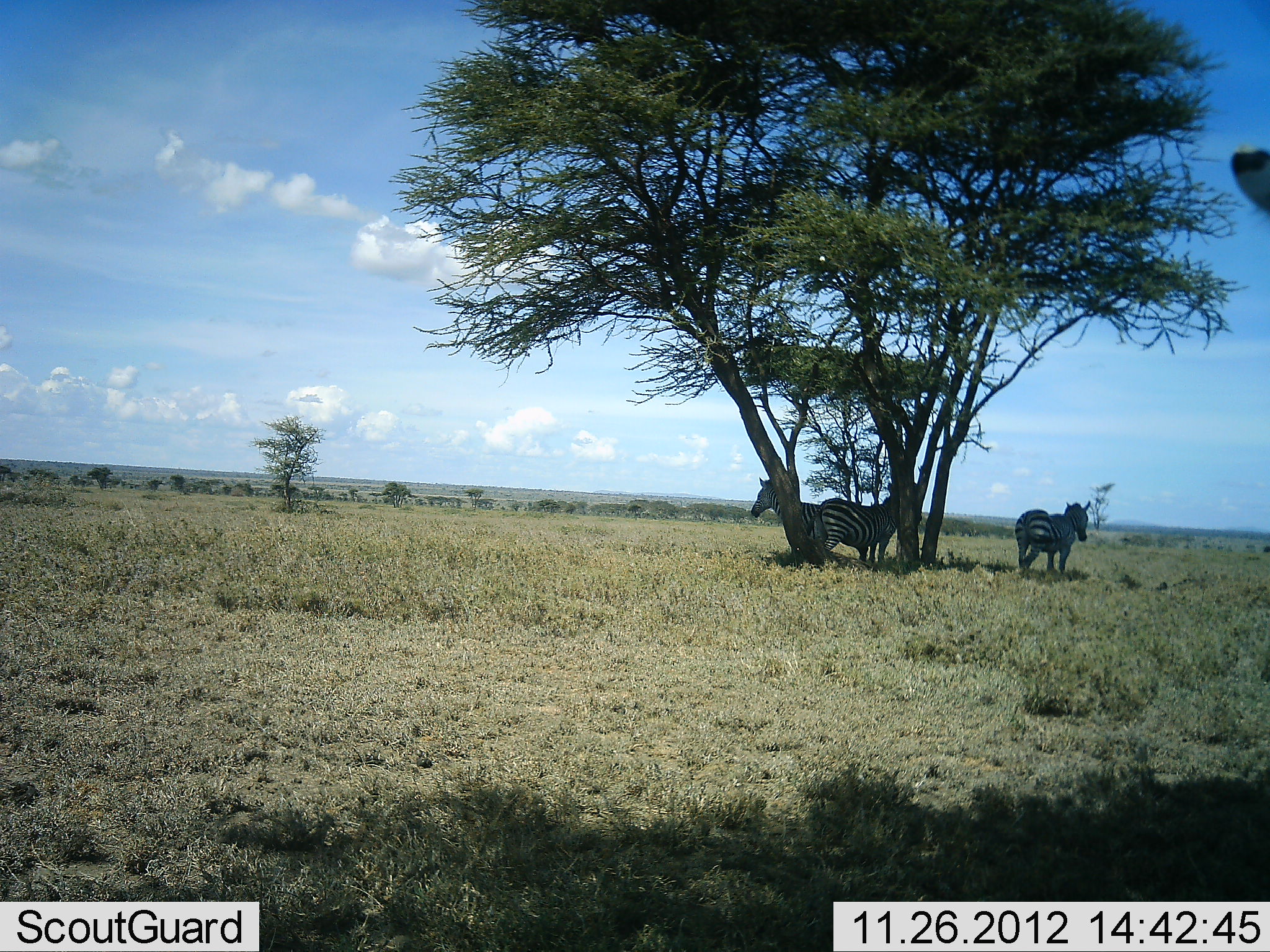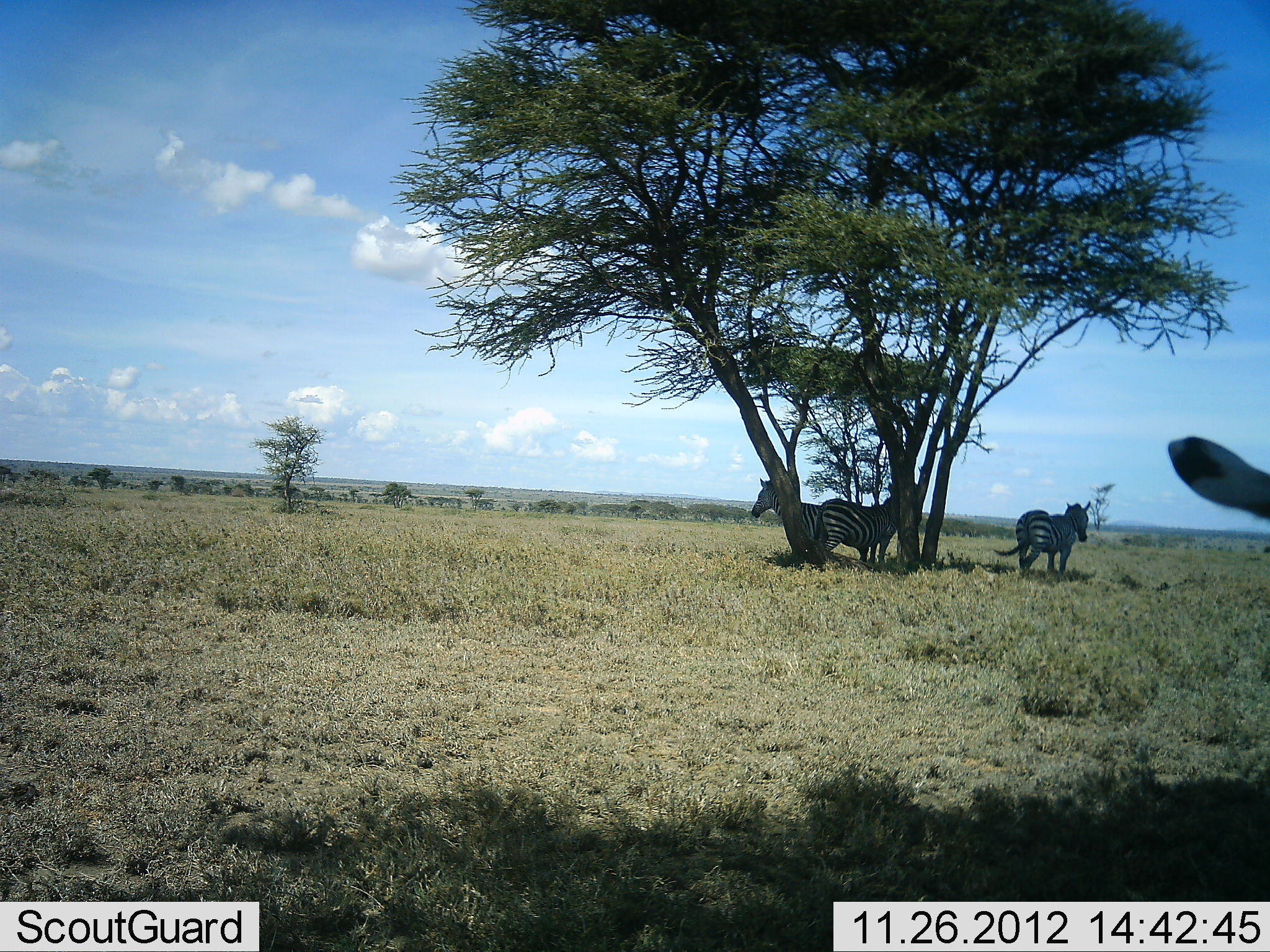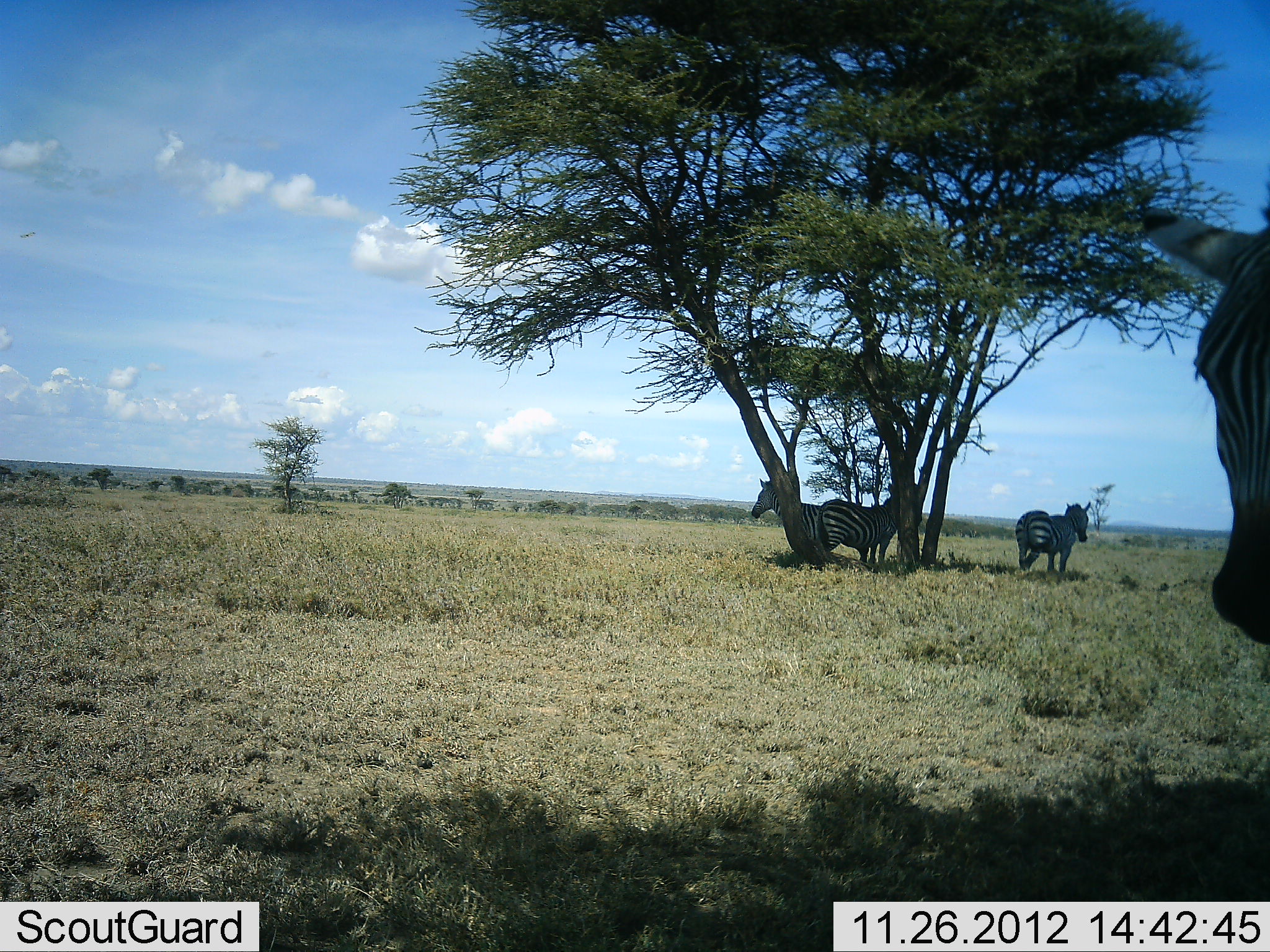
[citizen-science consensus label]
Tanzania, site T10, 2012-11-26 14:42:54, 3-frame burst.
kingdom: Animalia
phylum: Chordata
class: Mammalia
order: Perissodactyla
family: Equidae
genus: Equus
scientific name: Equus quagga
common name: plains zebra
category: zebra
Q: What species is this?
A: Zebra (plains zebra) (Equus quagga).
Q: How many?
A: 4.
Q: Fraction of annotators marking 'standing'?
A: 100%.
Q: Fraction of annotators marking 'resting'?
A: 10%.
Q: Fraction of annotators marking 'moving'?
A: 30%.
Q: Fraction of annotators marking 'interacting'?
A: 0%.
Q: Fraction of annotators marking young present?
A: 0%.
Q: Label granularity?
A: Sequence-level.